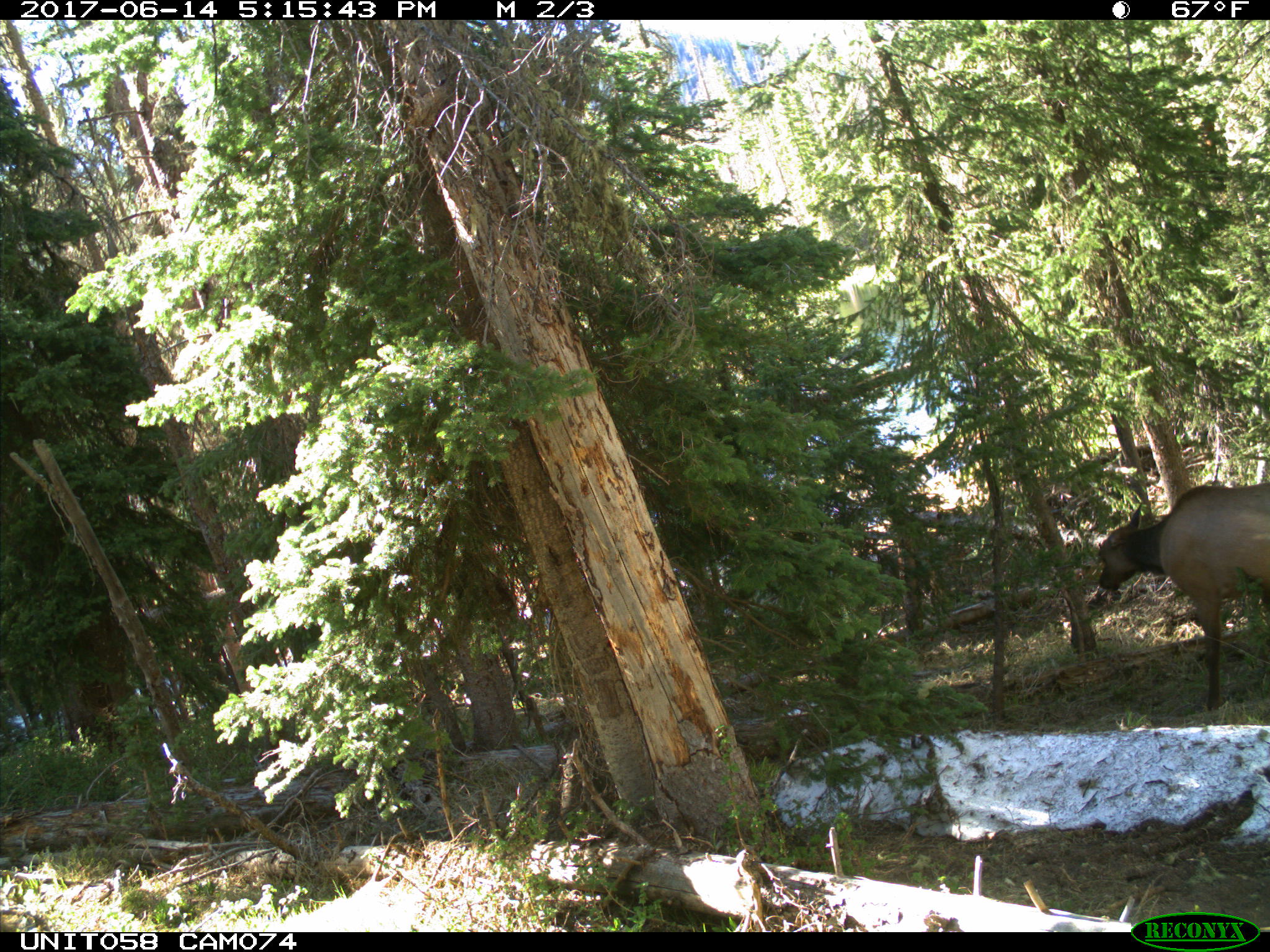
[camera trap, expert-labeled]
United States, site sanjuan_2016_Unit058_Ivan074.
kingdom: Animalia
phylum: Chordata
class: Mammalia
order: Artiodactyla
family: Cervidae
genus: Cervus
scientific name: Cervus elaphus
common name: red deer